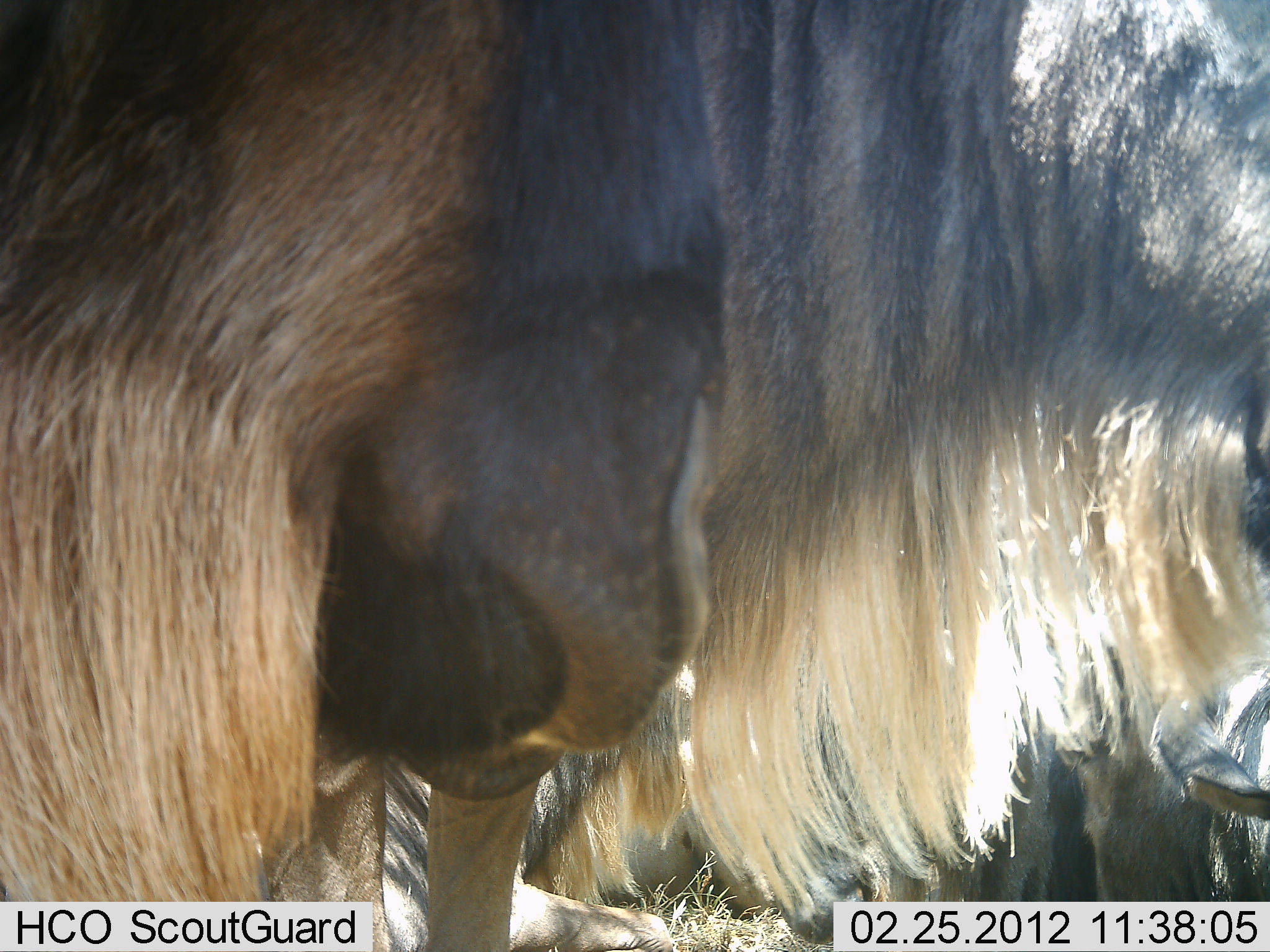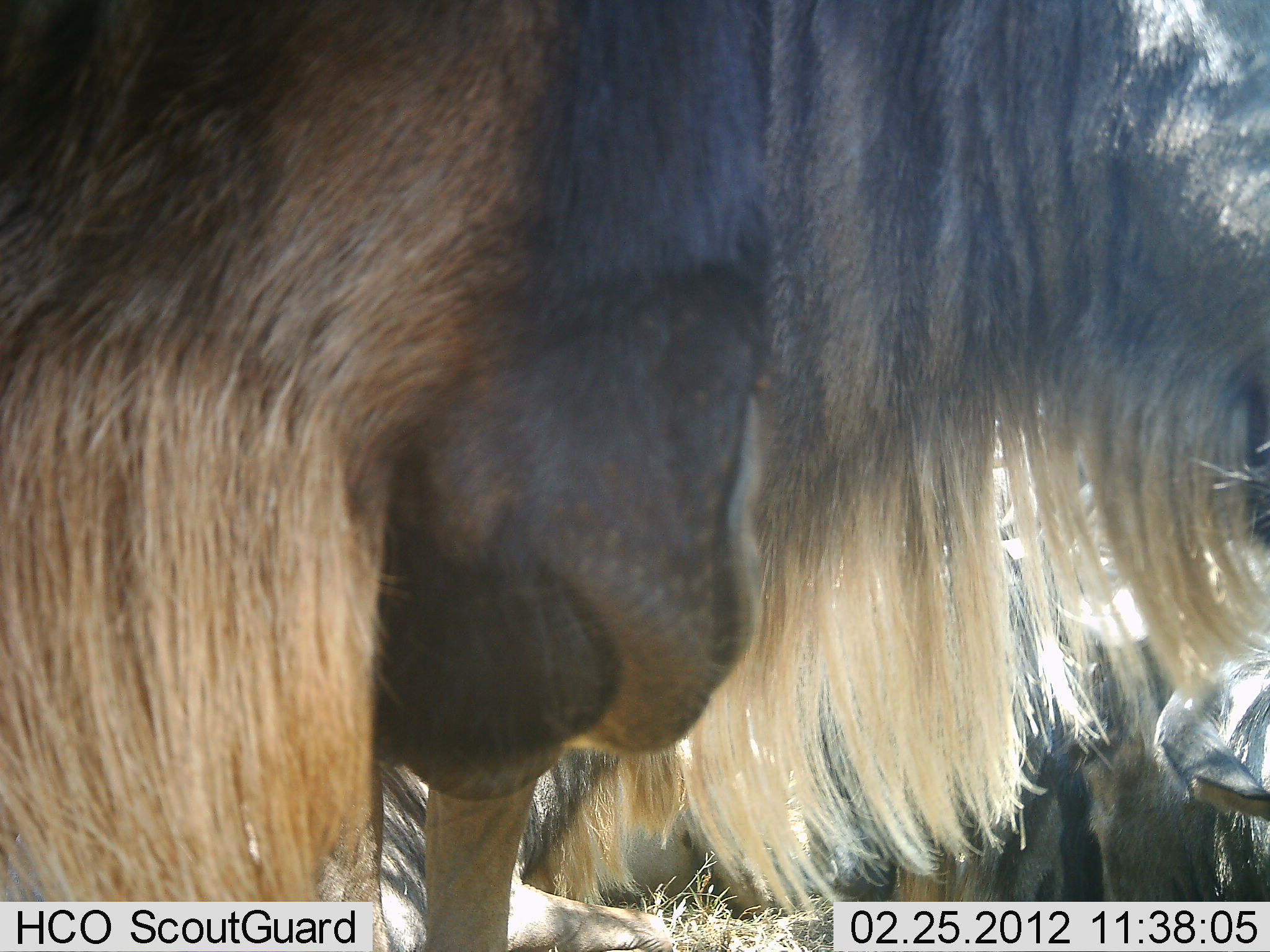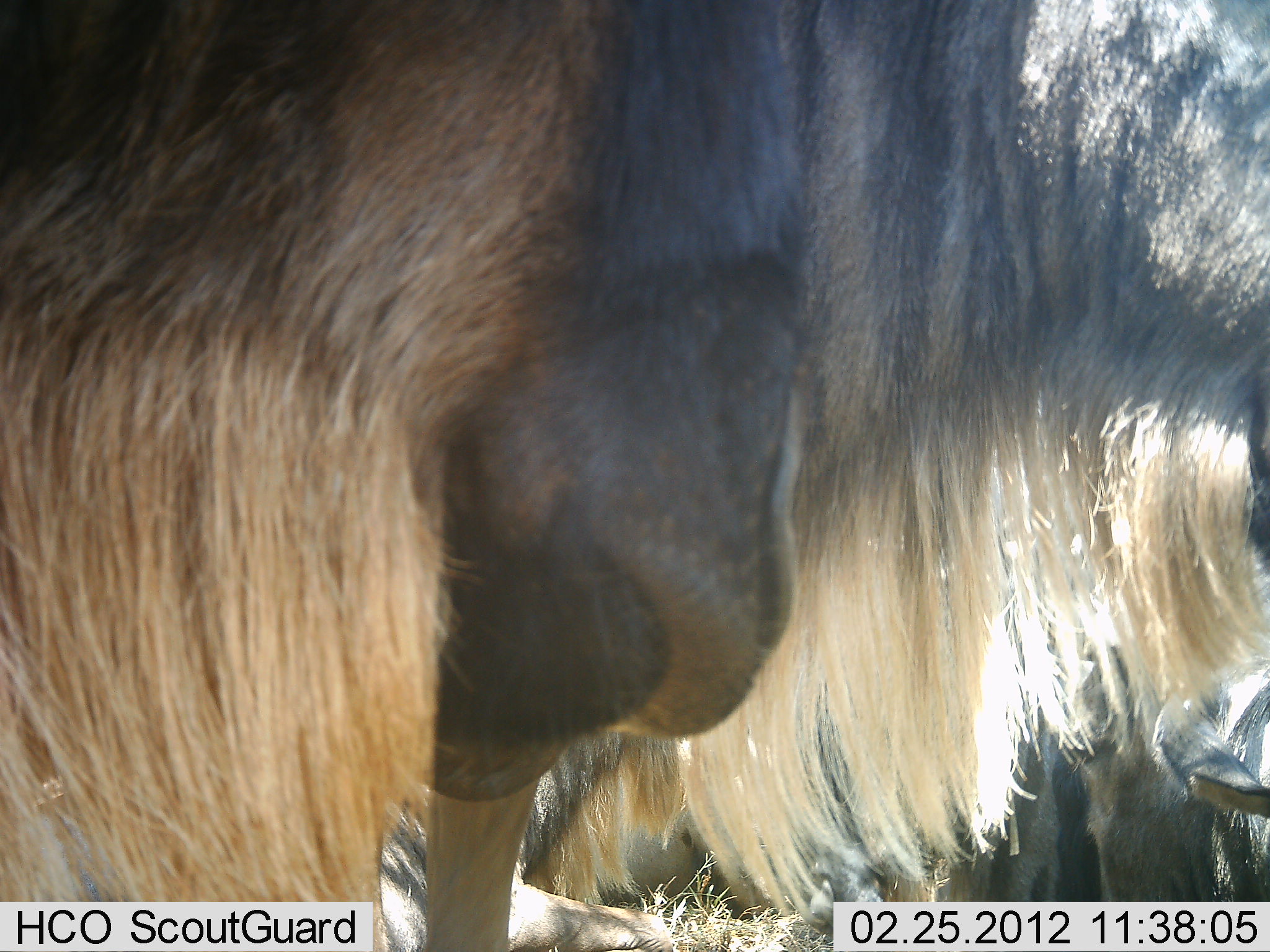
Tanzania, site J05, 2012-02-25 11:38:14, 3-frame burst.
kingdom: Animalia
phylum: Chordata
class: Mammalia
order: Artiodactyla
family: Bovidae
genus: Connochaetes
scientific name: Connochaetes taurinus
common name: blue wildebeest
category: wildebeest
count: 2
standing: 100%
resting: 35%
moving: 4%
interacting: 4%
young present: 0%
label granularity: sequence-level